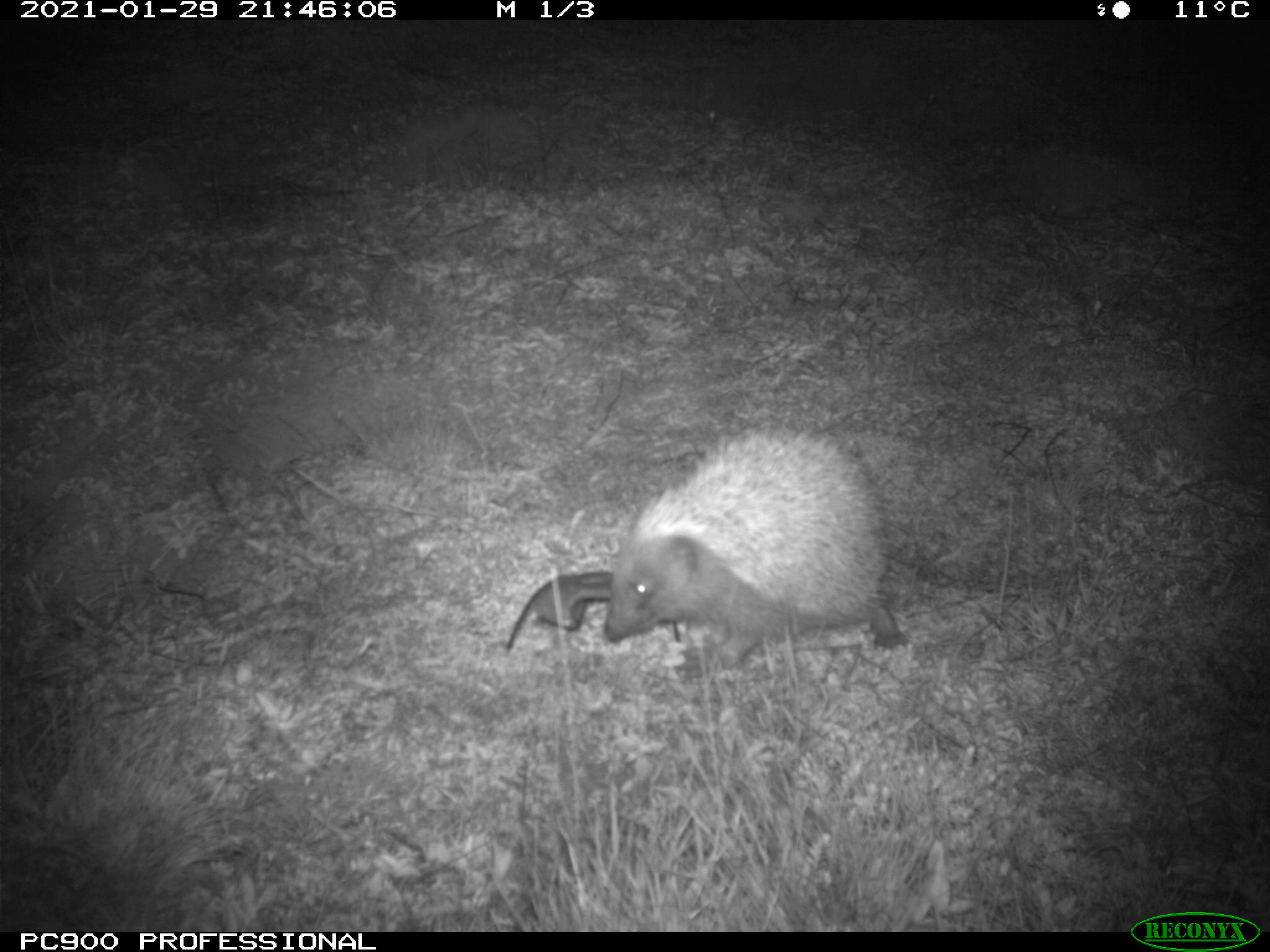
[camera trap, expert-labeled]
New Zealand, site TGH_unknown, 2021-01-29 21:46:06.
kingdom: Animalia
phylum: Chordata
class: Mammalia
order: Eulipotyphla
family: Erinaceidae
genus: Erinaceus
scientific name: Erinaceus europaeus europaeus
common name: european hedgehog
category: hedgehog